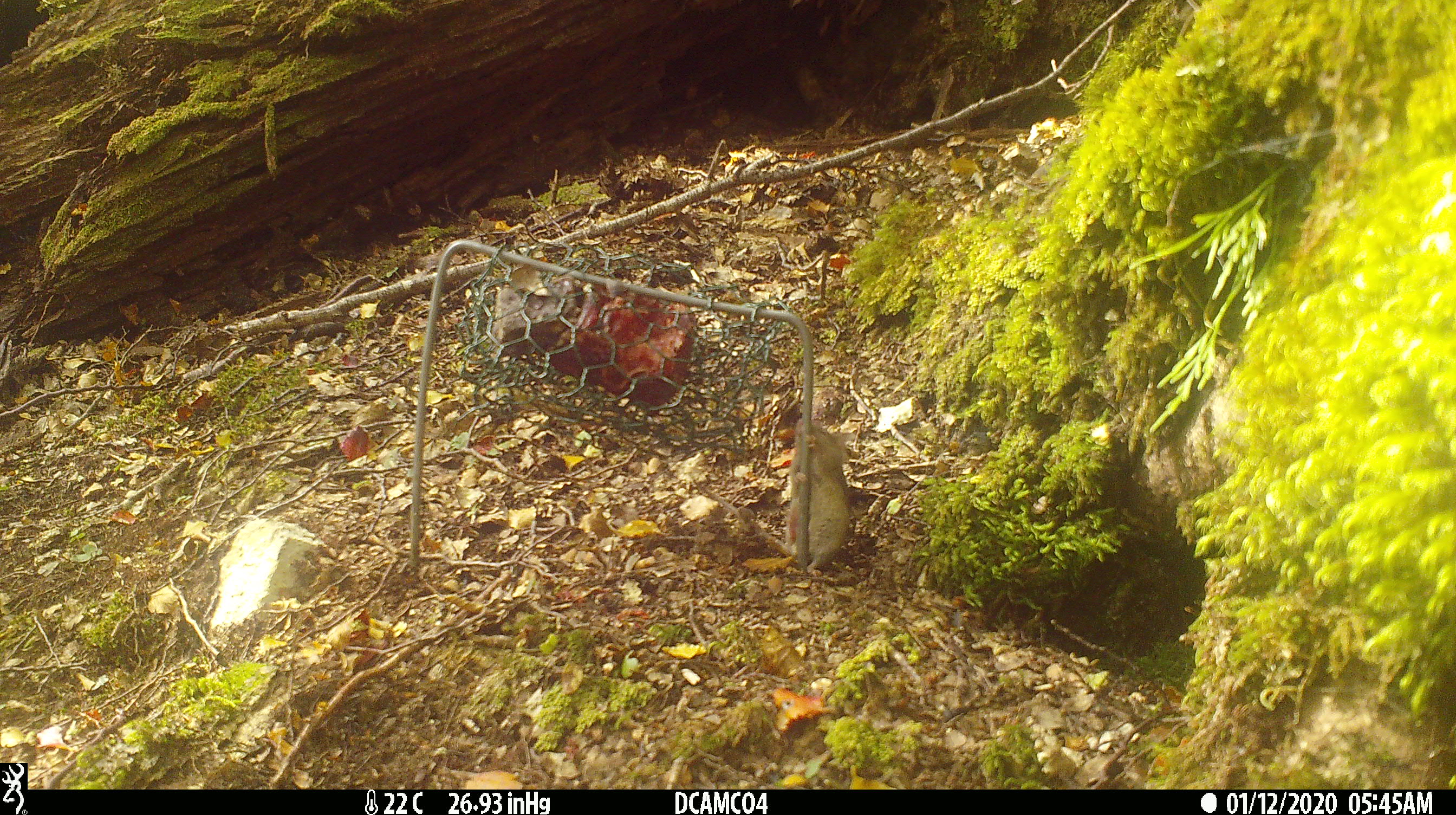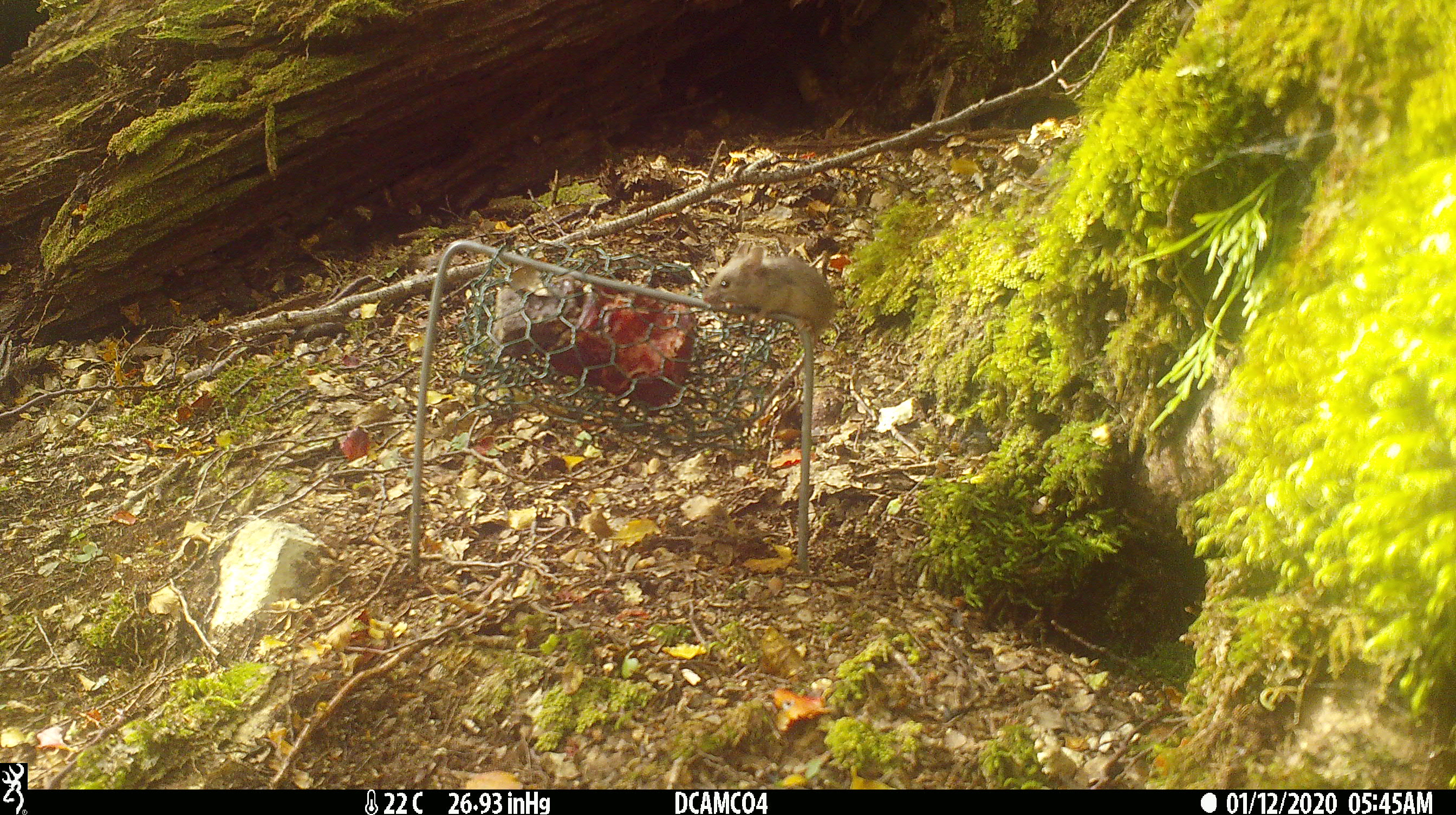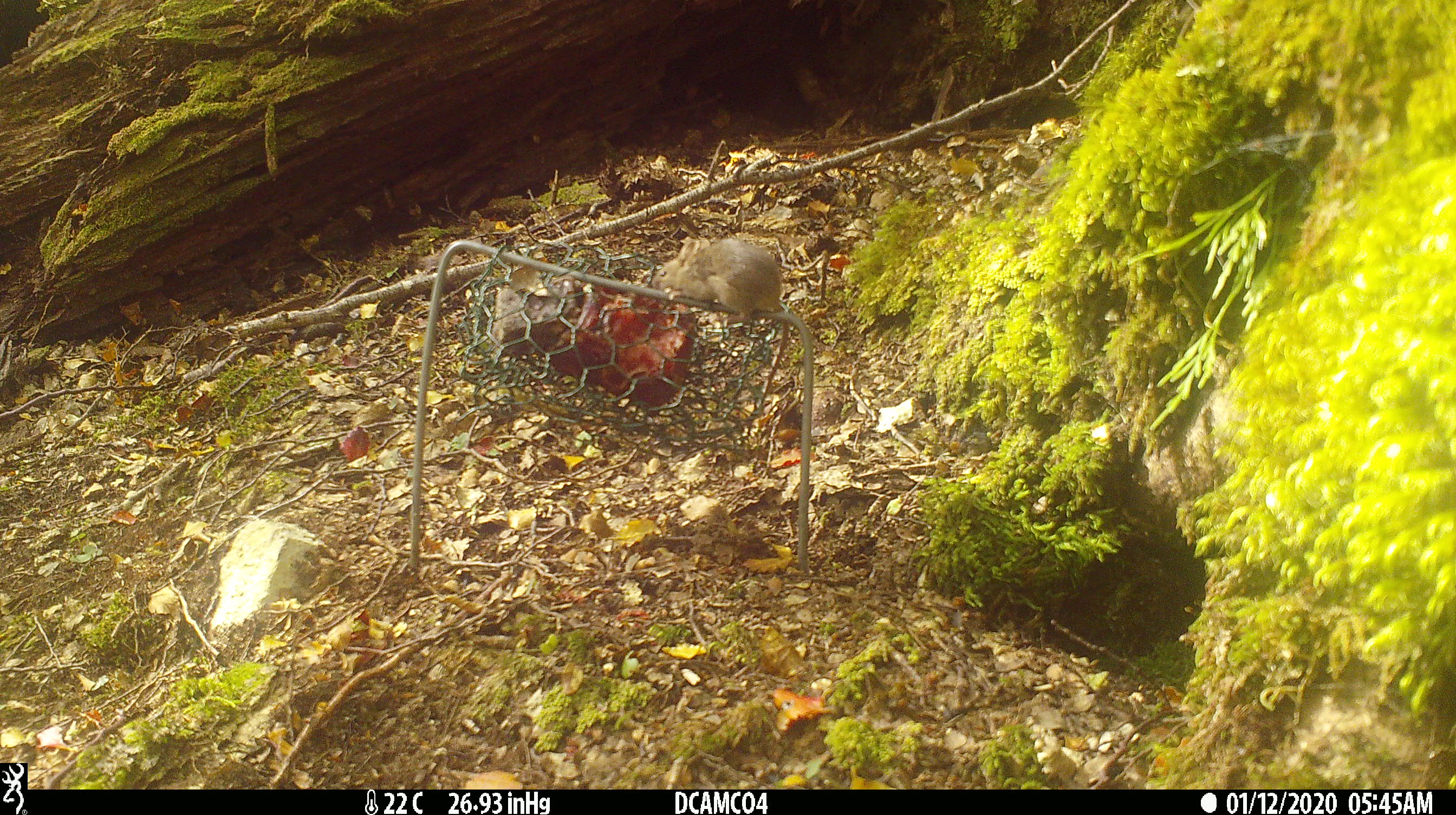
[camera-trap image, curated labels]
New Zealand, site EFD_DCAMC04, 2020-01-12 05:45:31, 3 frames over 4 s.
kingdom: Animalia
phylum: Chordata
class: Mammalia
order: Rodentia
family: Muridae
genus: Mus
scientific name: Mus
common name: mouse